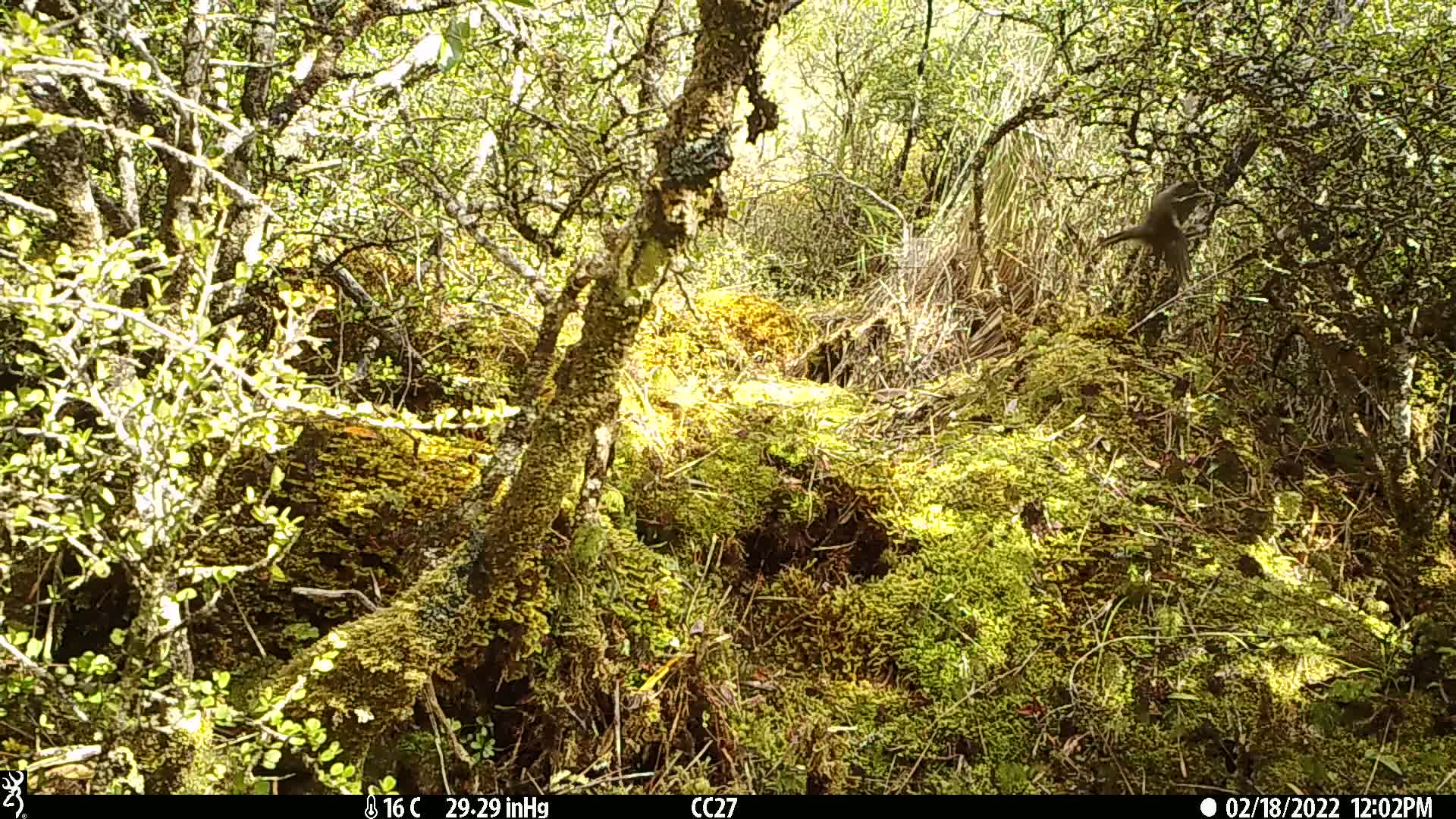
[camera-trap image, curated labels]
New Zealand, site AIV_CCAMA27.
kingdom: Animalia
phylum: Chordata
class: Aves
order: Passeriformes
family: Meliphagidae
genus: Anthornis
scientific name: Anthornis melanura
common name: new zealand bellbird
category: bellbird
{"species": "bellbird (new zealand bellbird) (Anthornis melanura)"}